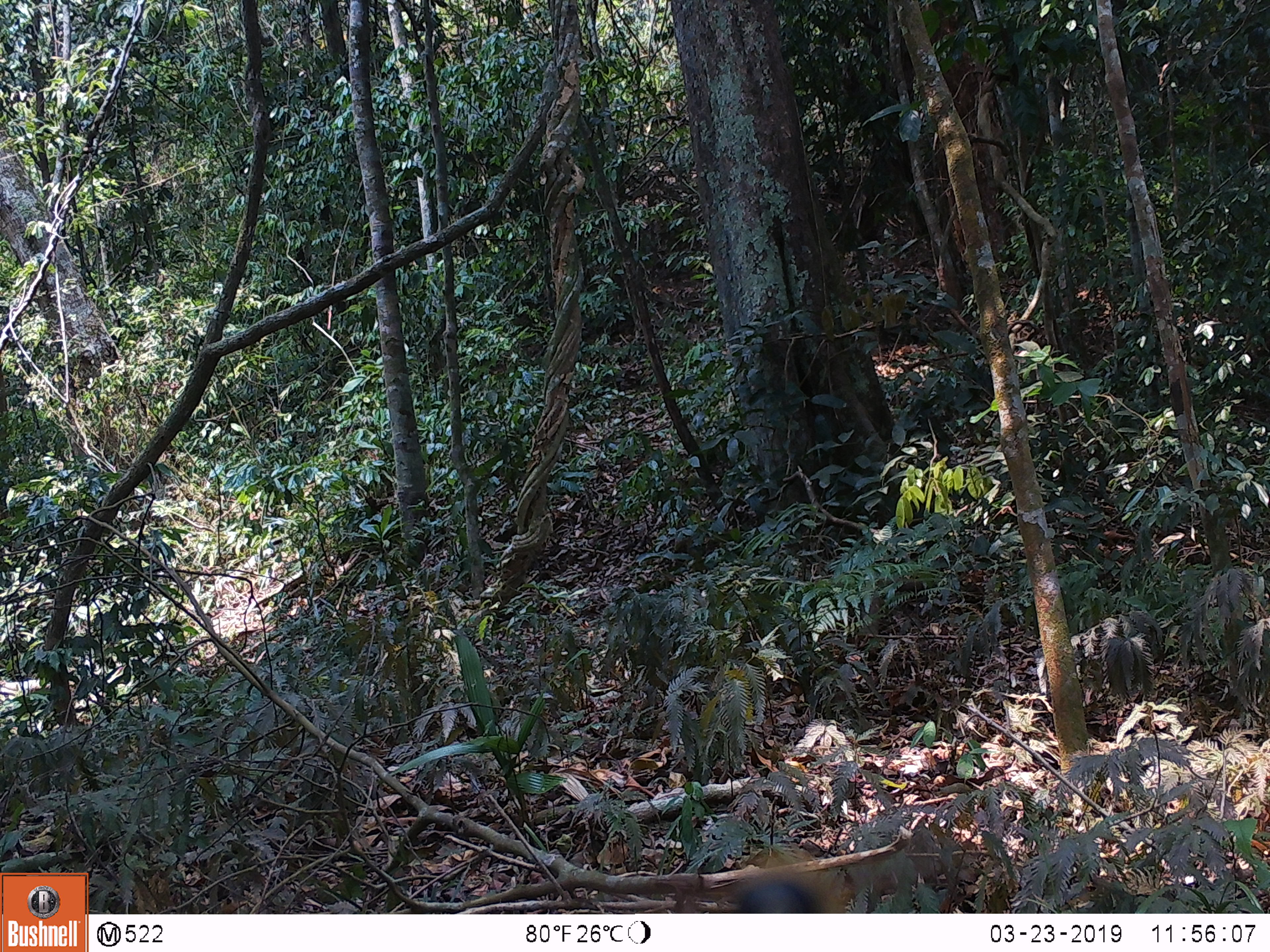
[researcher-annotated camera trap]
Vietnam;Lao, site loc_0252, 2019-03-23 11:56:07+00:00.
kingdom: Animalia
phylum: Chordata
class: Mammalia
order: Artiodactyla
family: Cervidae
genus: Muntiacus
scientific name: Muntiacus vuquangensis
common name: large-antlered muntjac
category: large antlered muntjac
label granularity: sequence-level